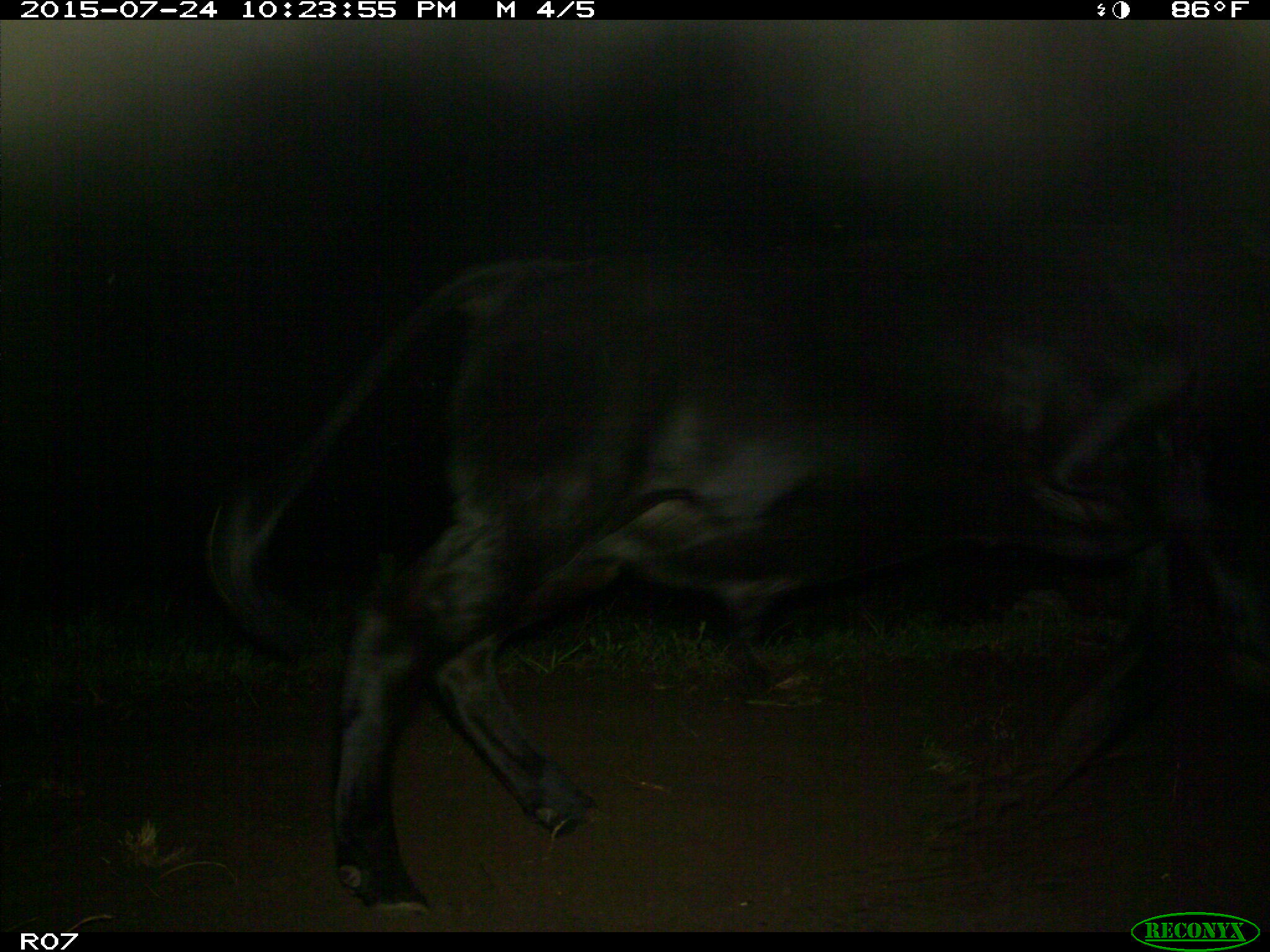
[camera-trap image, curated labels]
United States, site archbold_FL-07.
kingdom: Animalia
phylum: Chordata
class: Mammalia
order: Artiodactyla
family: Bovidae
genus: Bos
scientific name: Bos taurus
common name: domestic cow